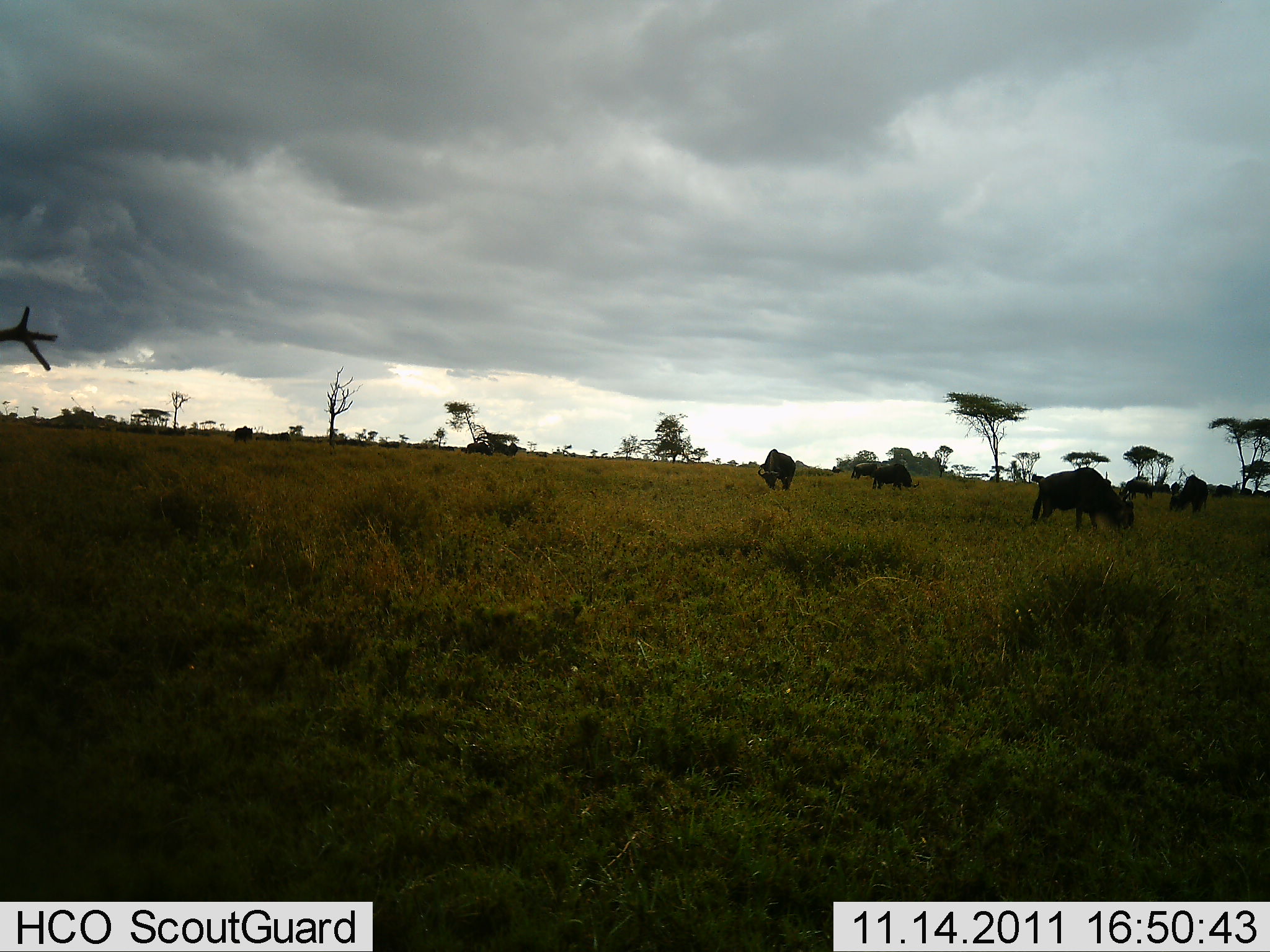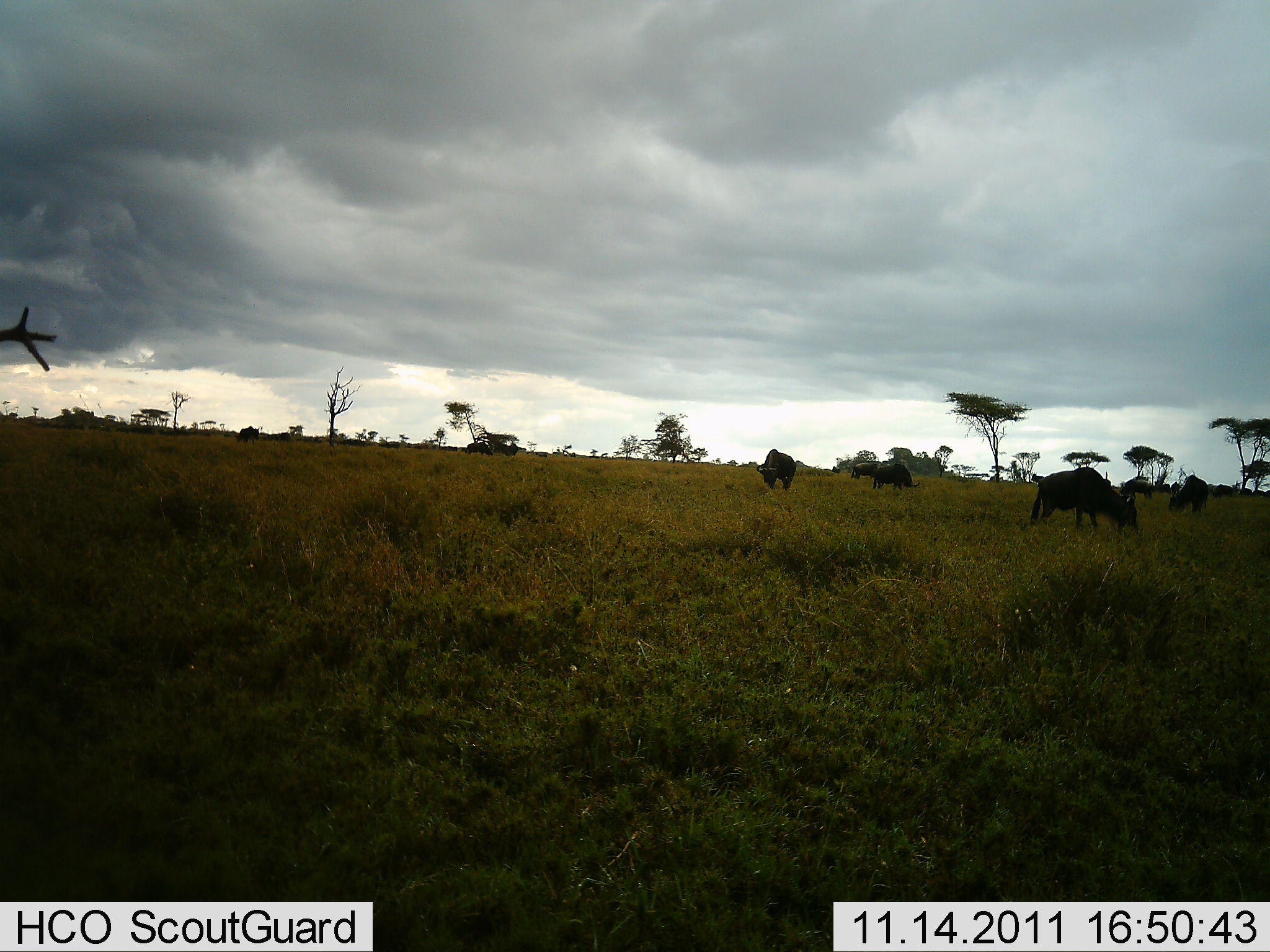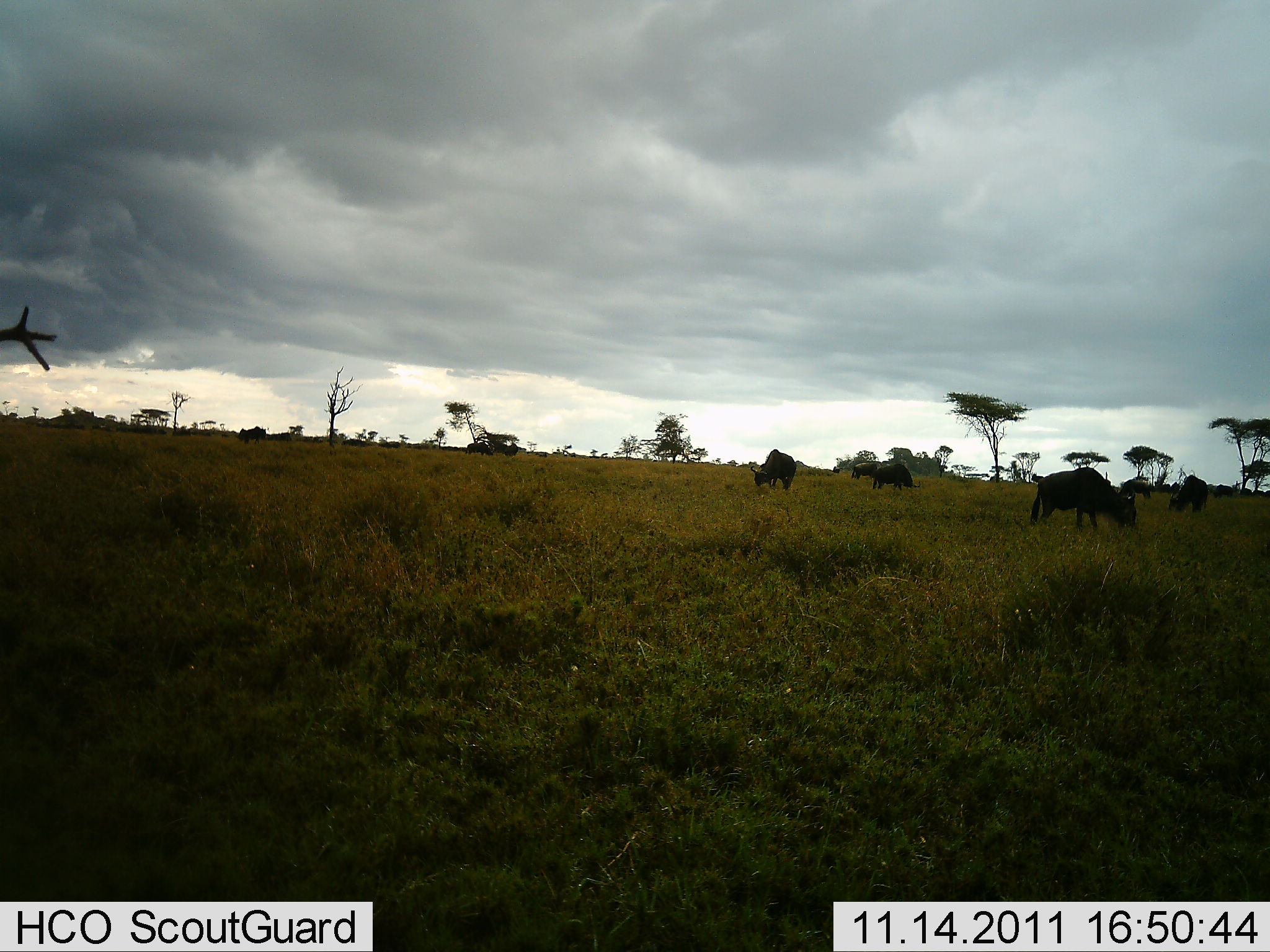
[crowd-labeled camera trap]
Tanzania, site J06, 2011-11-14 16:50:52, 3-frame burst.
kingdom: Animalia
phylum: Chordata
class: Mammalia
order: Artiodactyla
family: Bovidae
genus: Connochaetes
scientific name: Connochaetes taurinus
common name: blue wildebeest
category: wildebeest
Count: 6.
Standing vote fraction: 20%.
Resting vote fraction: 0%.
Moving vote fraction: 20%.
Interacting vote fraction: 0%.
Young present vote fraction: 0%.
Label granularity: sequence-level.